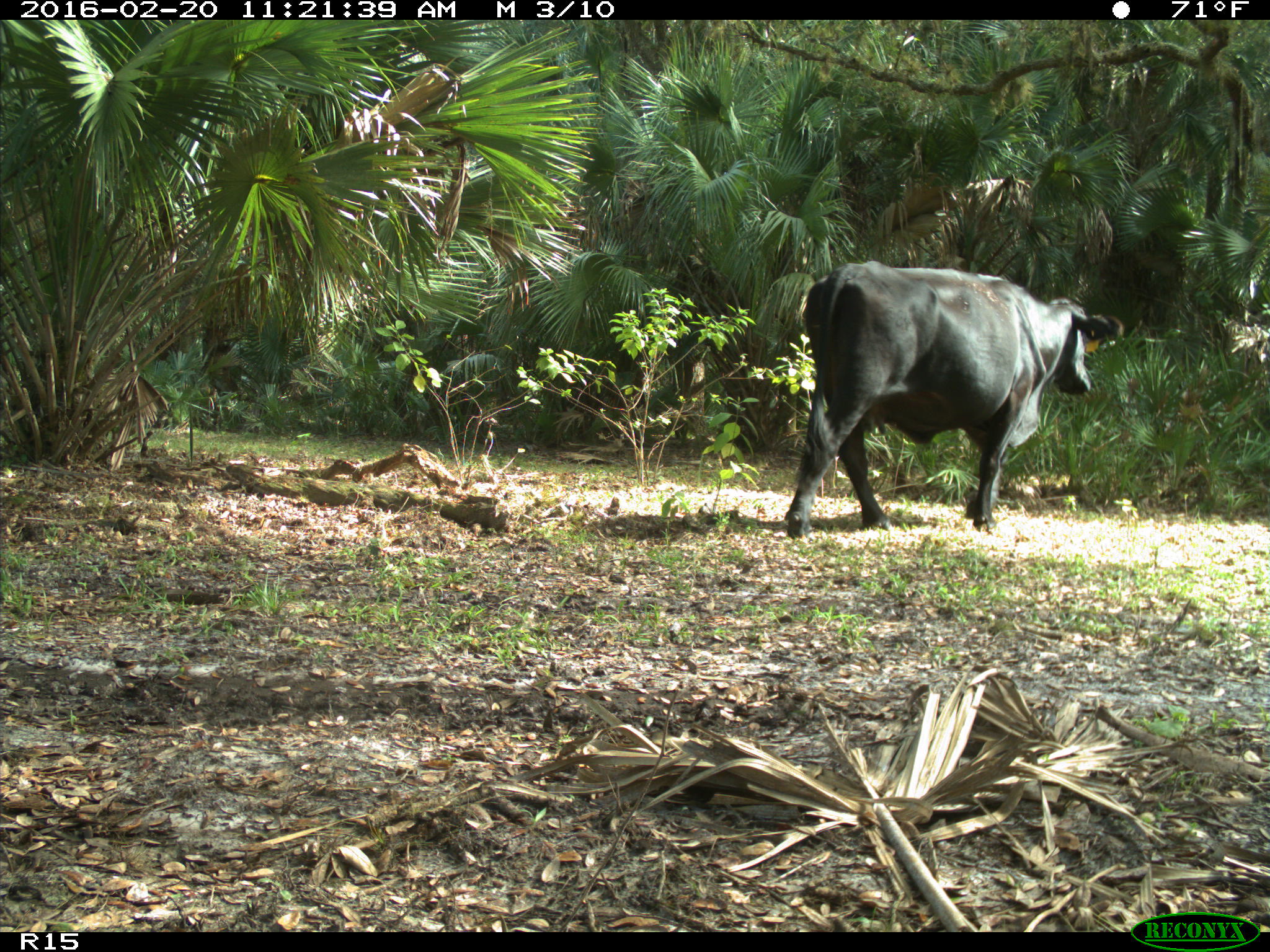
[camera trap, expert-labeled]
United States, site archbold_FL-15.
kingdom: Animalia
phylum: Chordata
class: Mammalia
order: Artiodactyla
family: Bovidae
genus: Bos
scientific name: Bos taurus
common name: domestic cow